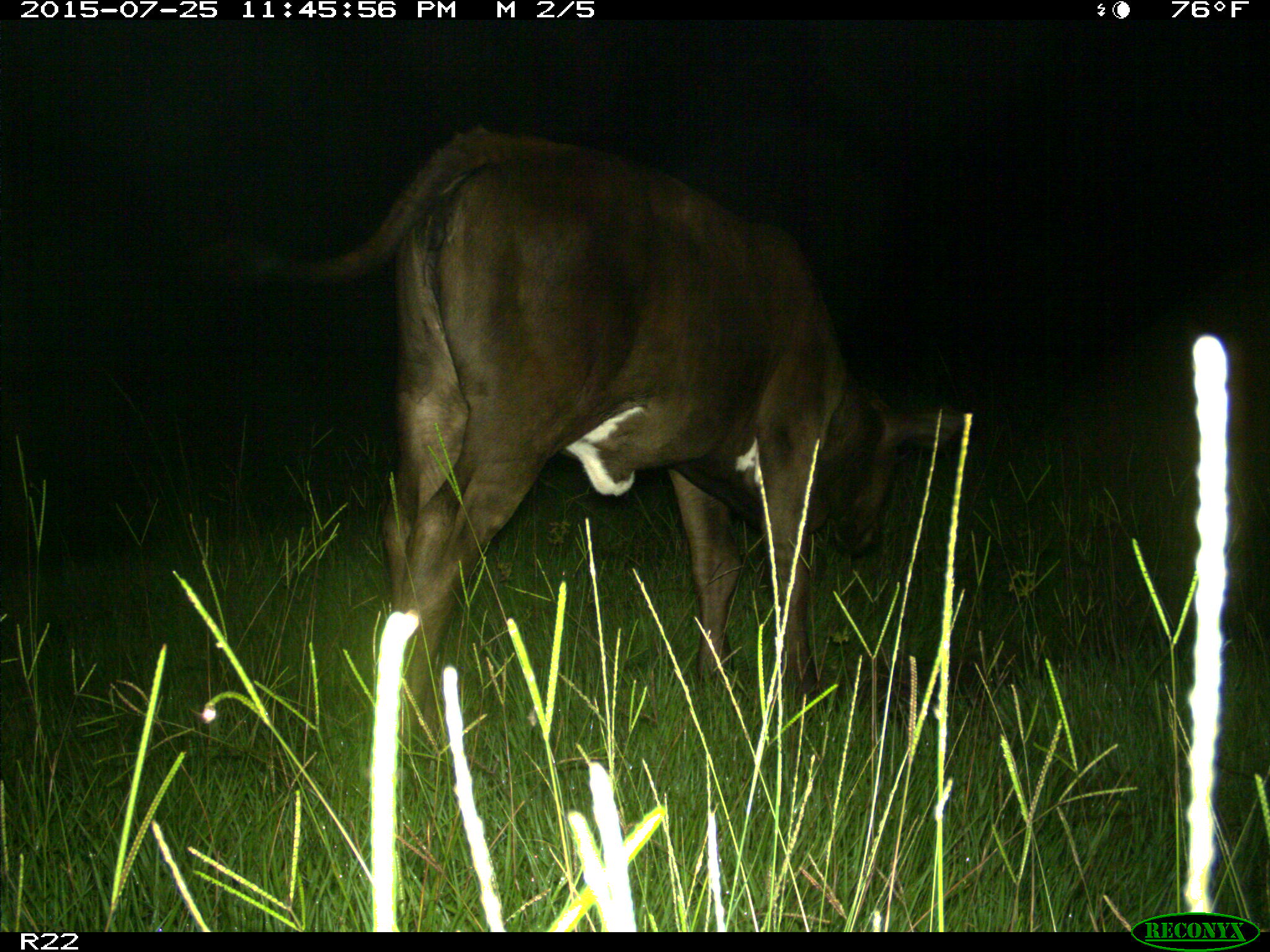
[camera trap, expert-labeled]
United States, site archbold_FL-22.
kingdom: Animalia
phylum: Chordata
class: Mammalia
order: Artiodactyla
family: Bovidae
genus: Bos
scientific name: Bos taurus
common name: domestic cow